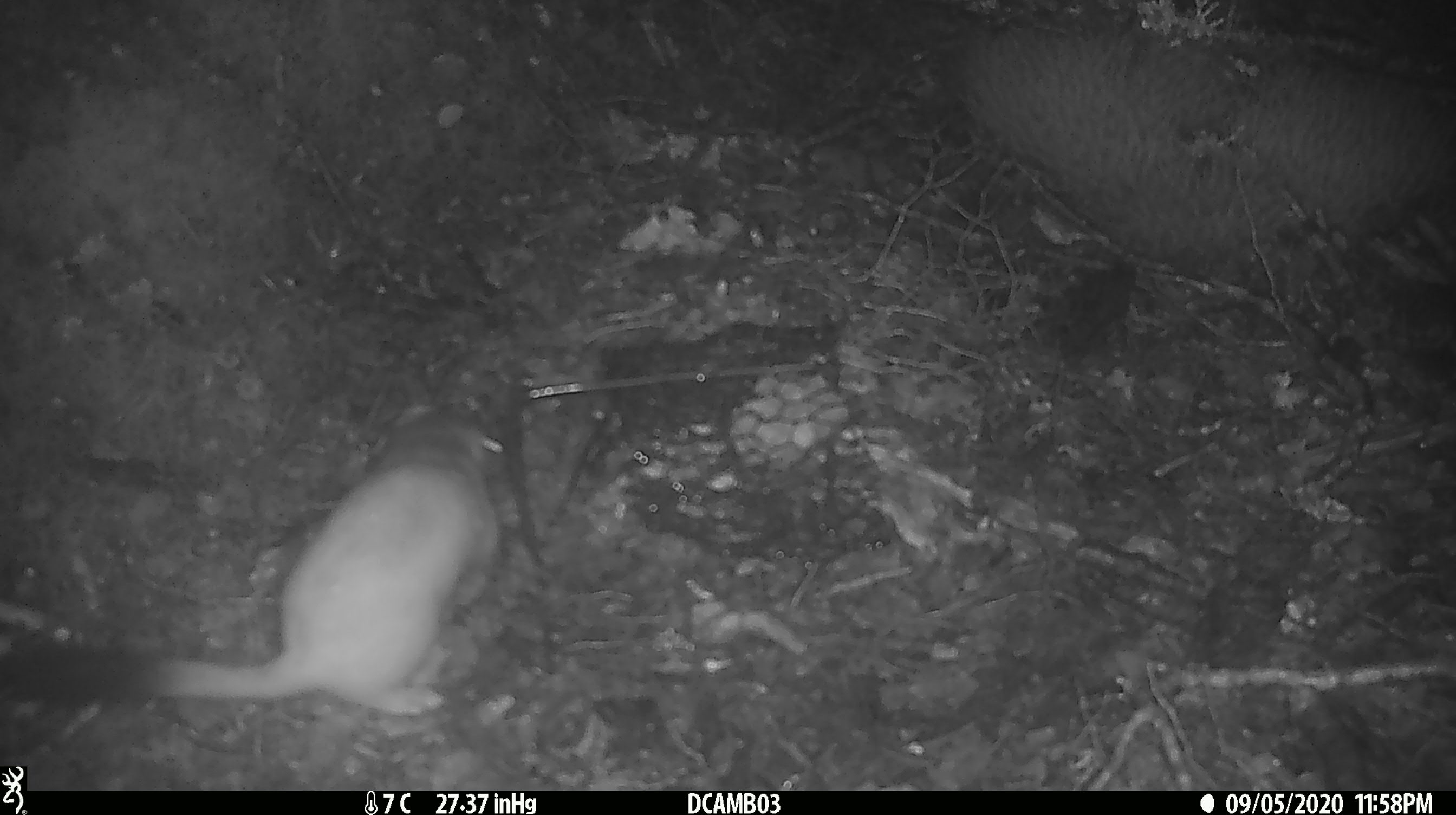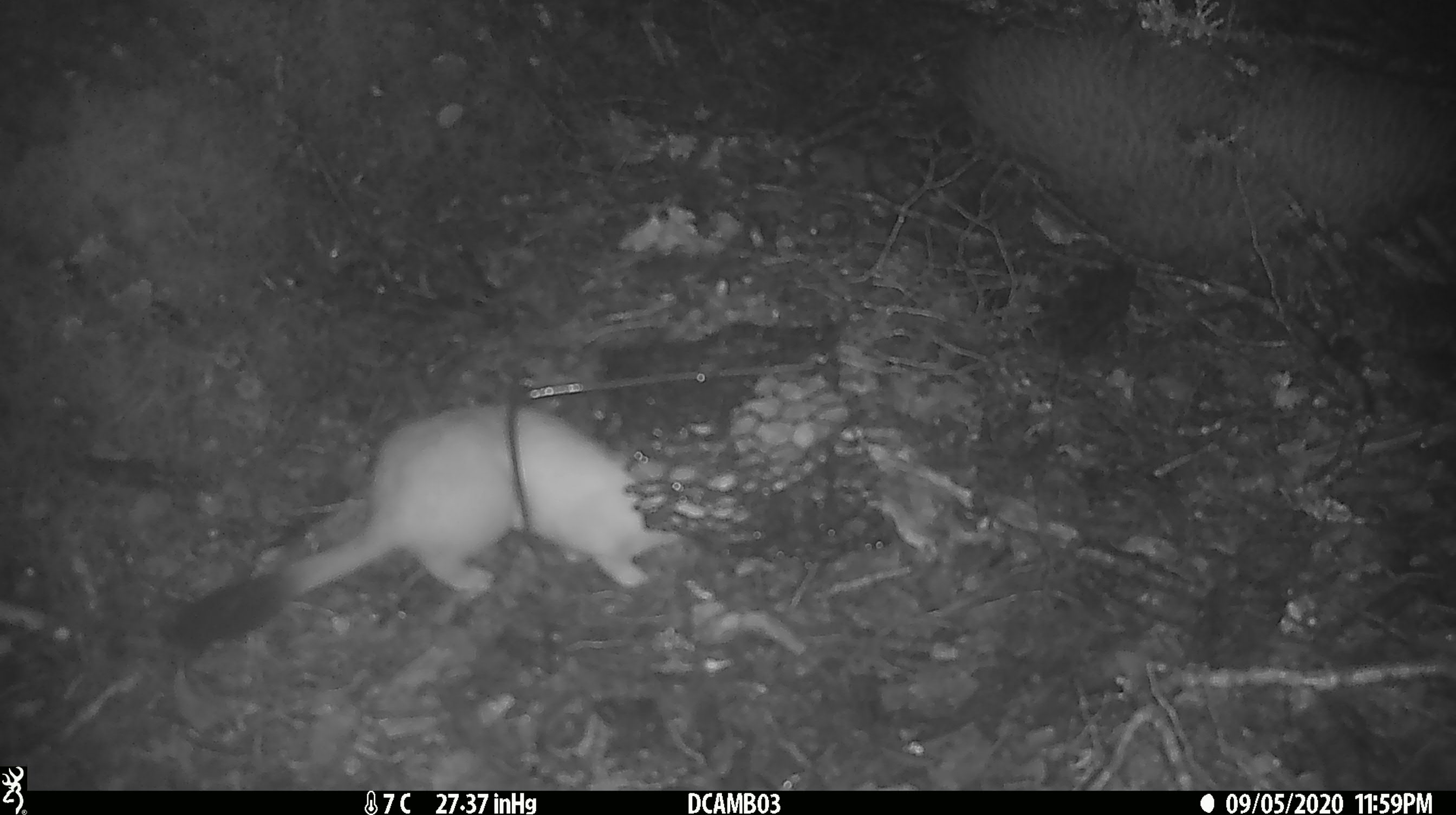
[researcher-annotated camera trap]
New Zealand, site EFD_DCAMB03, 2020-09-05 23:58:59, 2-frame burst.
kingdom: Animalia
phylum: Chordata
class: Mammalia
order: Carnivora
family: Mustelidae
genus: Mustela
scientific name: Mustela erminea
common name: stoat